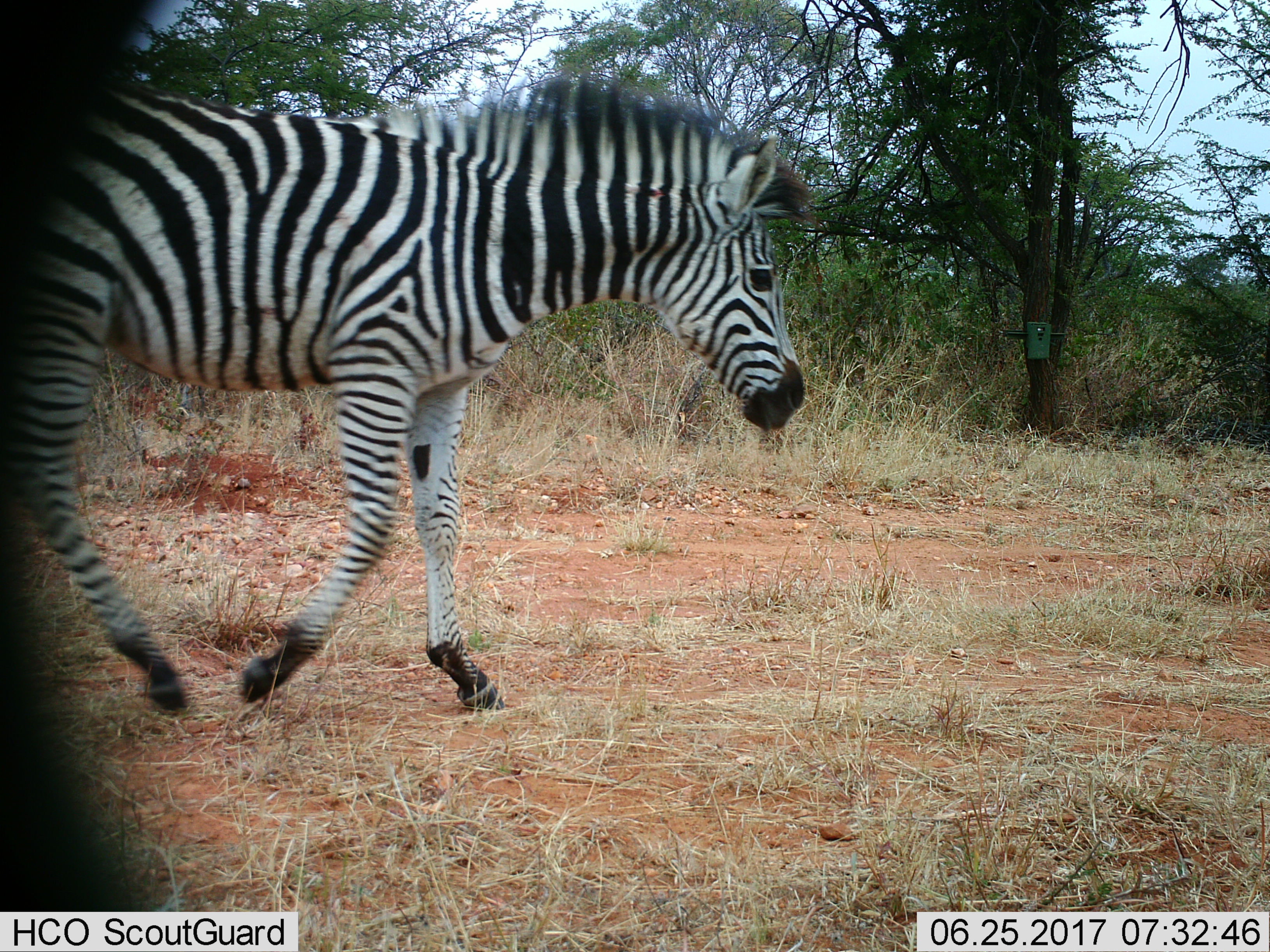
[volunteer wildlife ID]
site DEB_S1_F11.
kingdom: Animalia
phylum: Chordata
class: Mammalia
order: Perissodactyla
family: Equidae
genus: Equus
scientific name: Equus quagga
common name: plains zebra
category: zebraplains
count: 1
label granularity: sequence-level